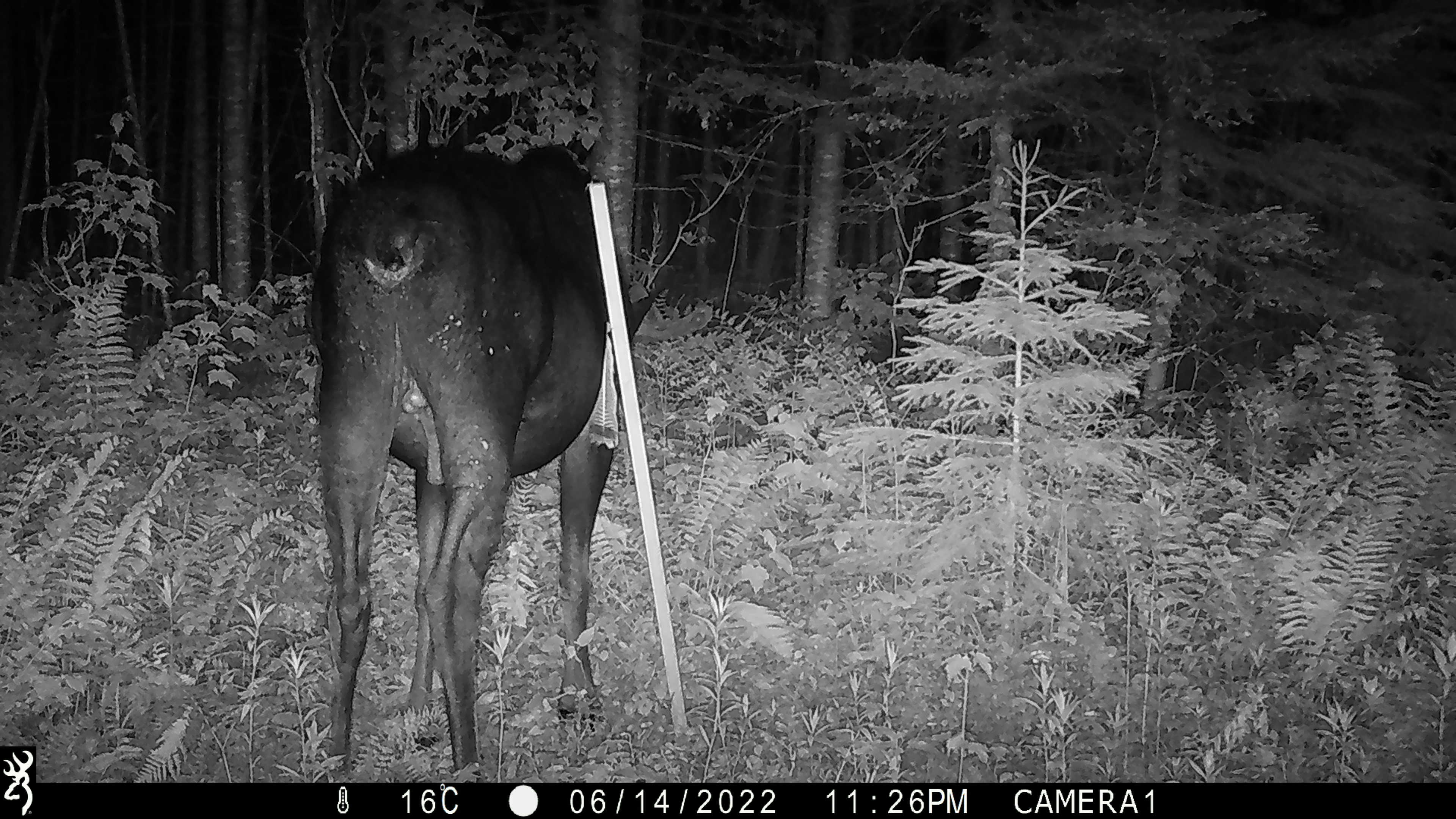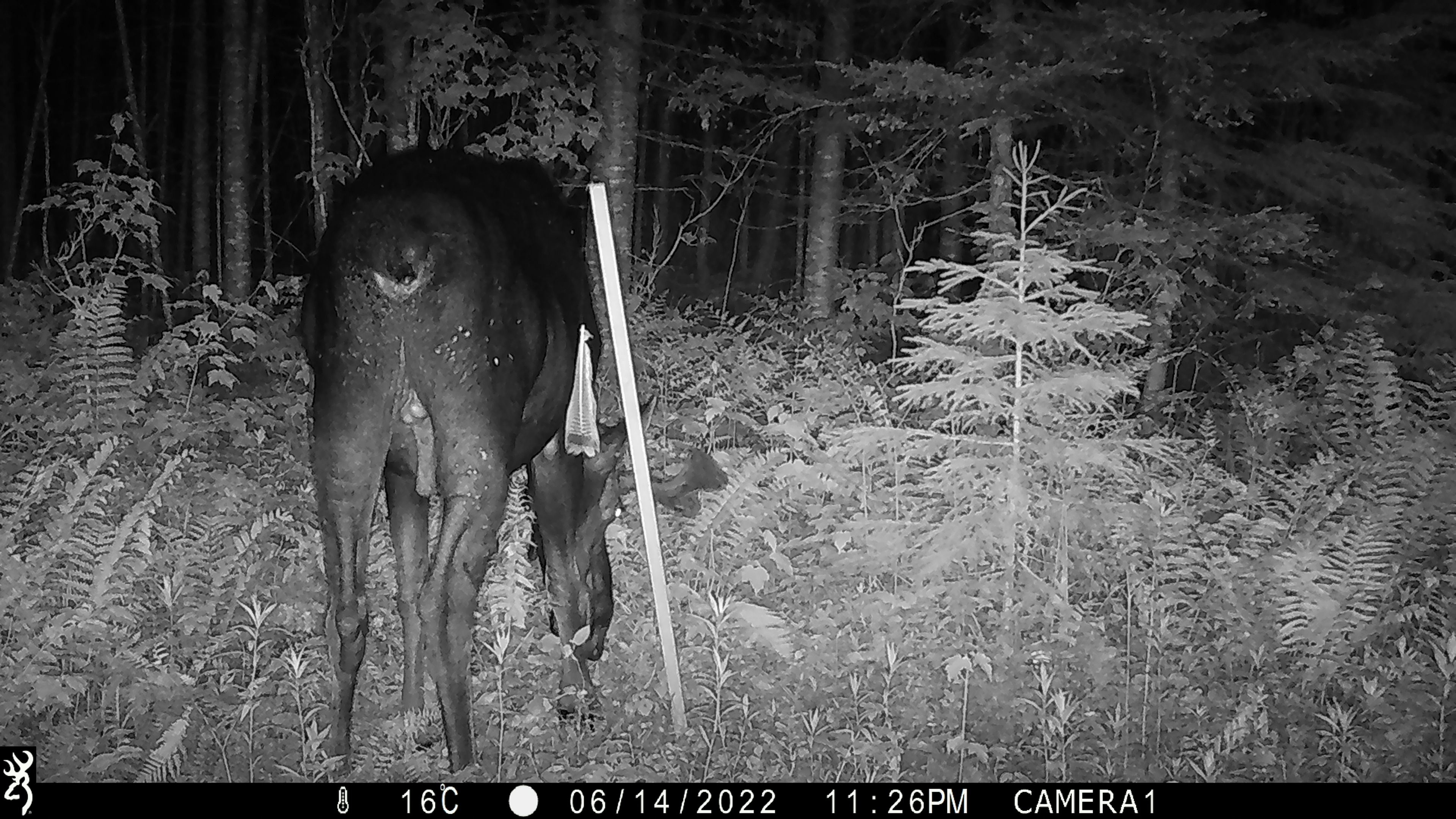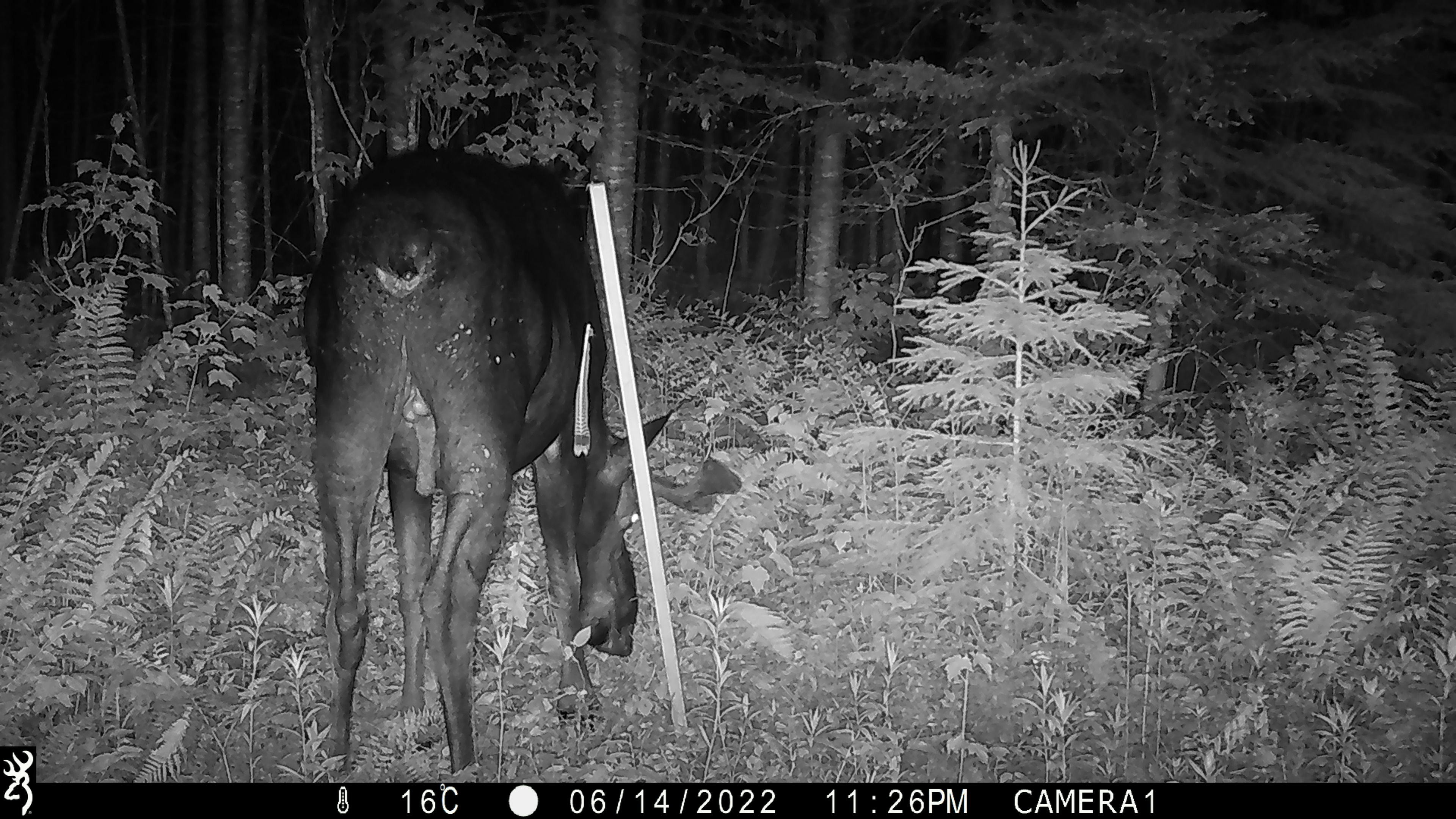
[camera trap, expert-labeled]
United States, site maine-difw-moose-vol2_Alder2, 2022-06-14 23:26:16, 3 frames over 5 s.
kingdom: Animalia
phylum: Chordata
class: Mammalia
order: Artiodactyla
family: Cervidae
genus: Alces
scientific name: Alces alces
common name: moose